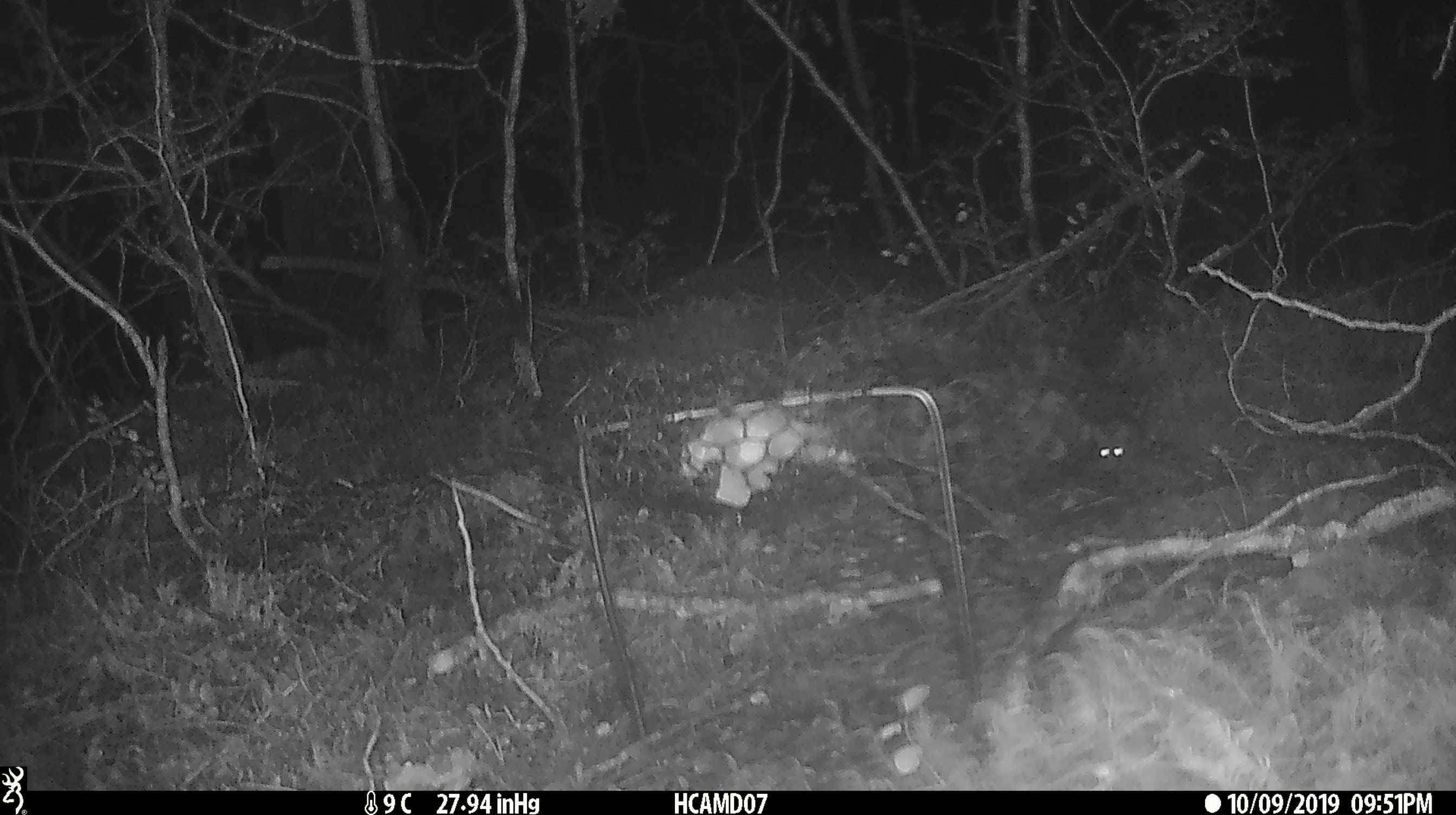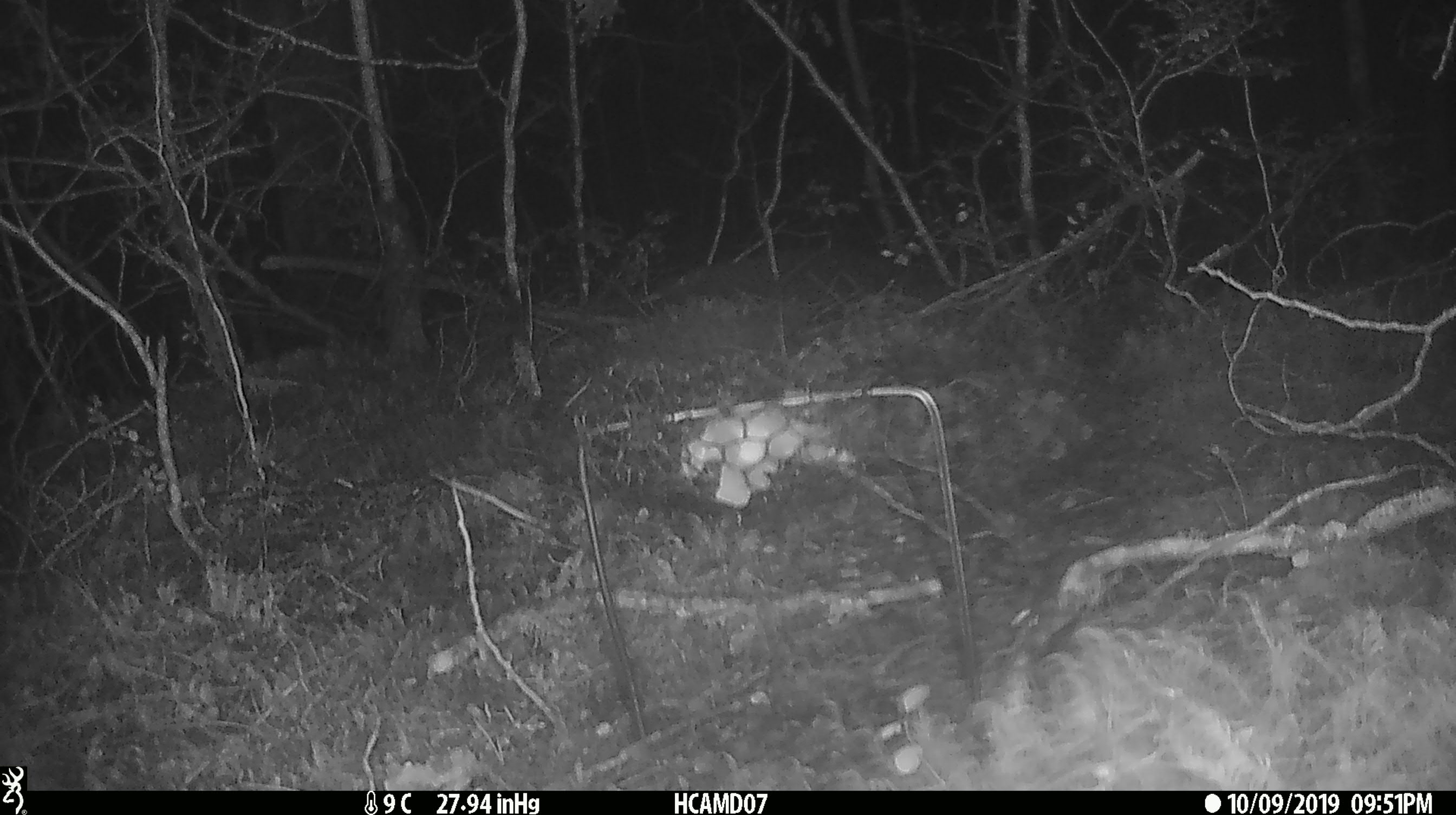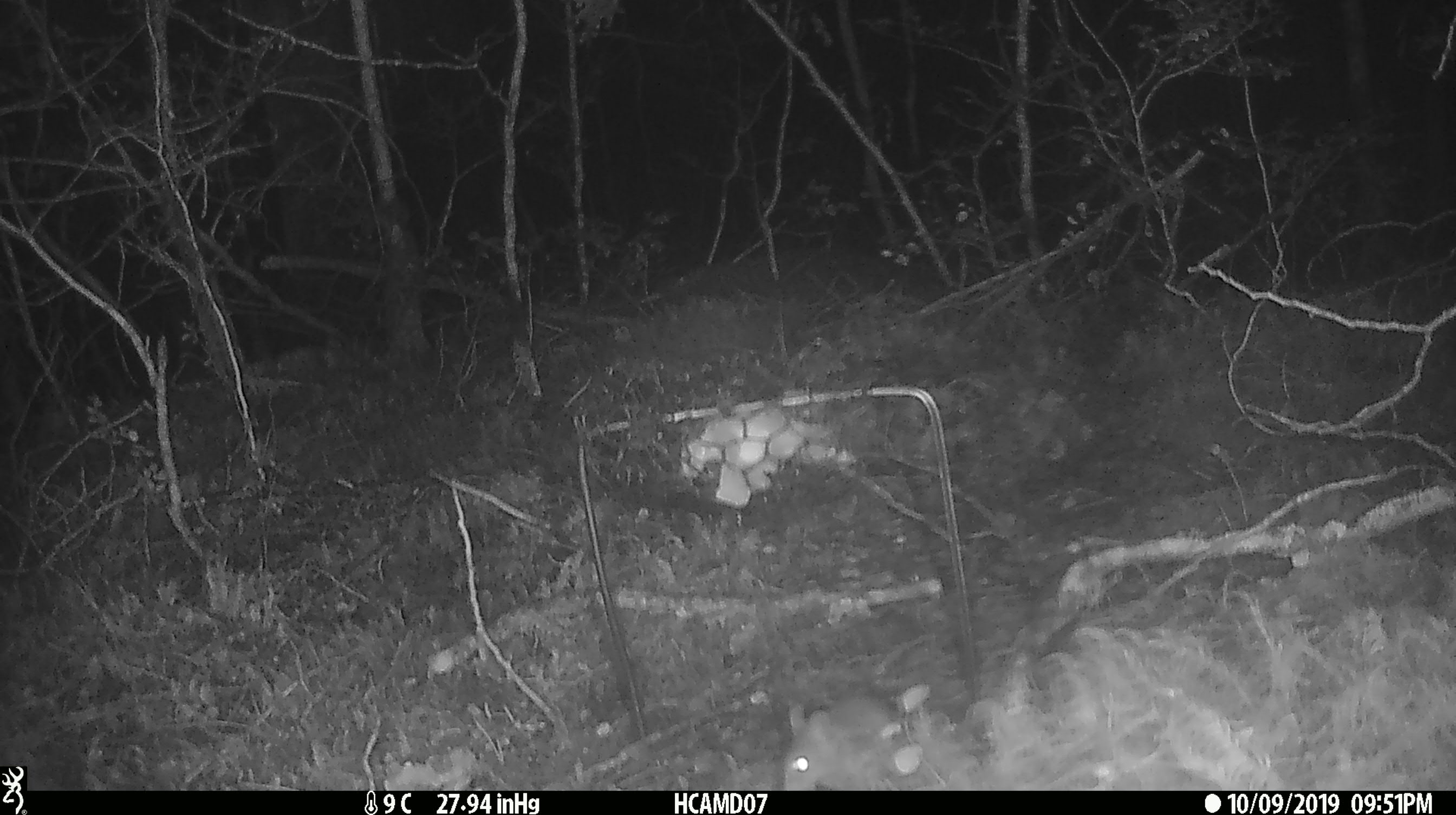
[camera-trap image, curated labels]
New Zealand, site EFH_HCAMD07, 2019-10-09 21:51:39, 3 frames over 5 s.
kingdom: Animalia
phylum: Chordata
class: Mammalia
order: Rodentia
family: Muridae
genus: Mus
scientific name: Mus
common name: mouse